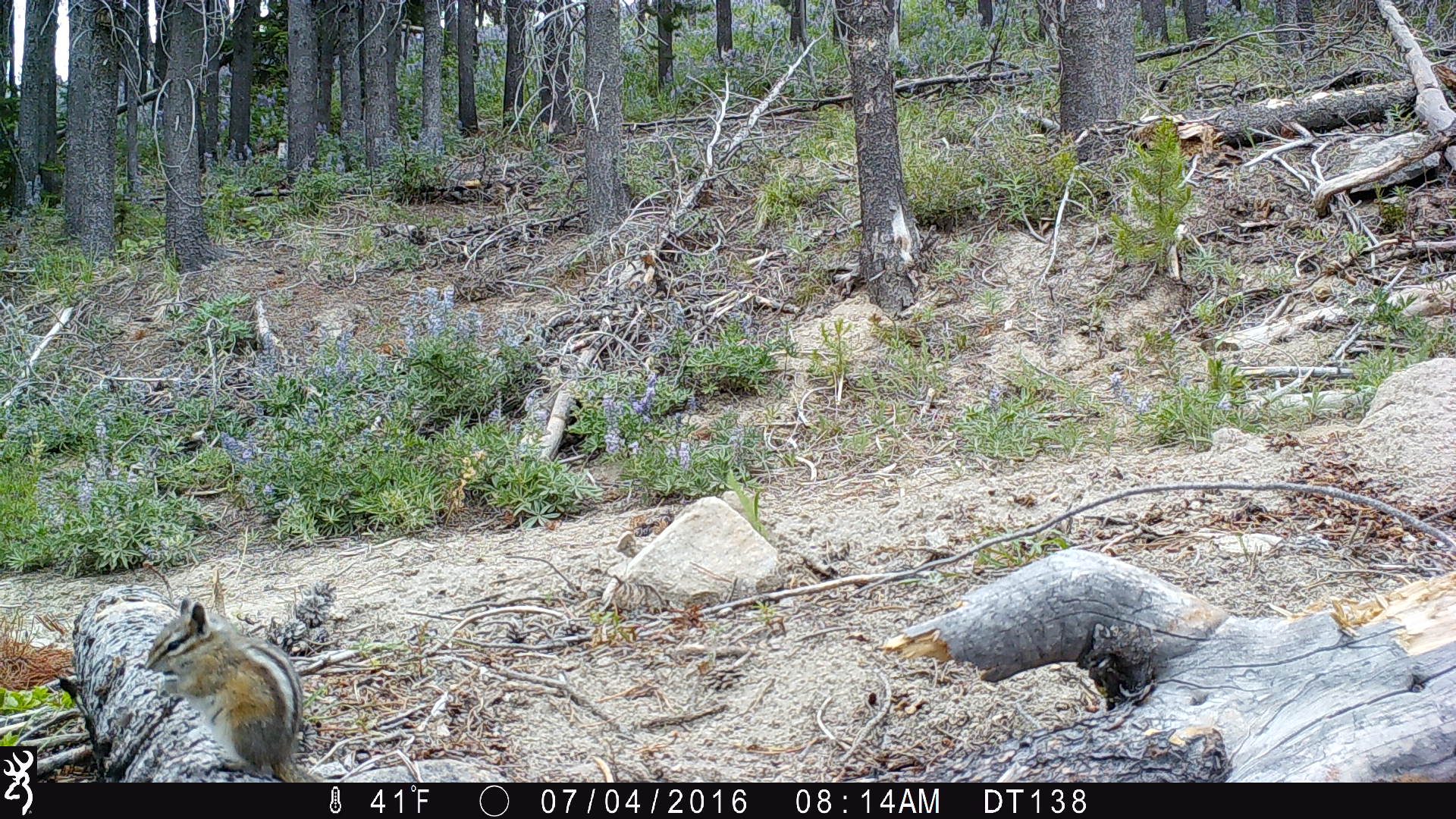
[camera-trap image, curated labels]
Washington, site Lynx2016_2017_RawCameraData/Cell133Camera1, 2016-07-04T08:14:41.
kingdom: Animalia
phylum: Chordata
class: Mammalia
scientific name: Mammalia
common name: small mammal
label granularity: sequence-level